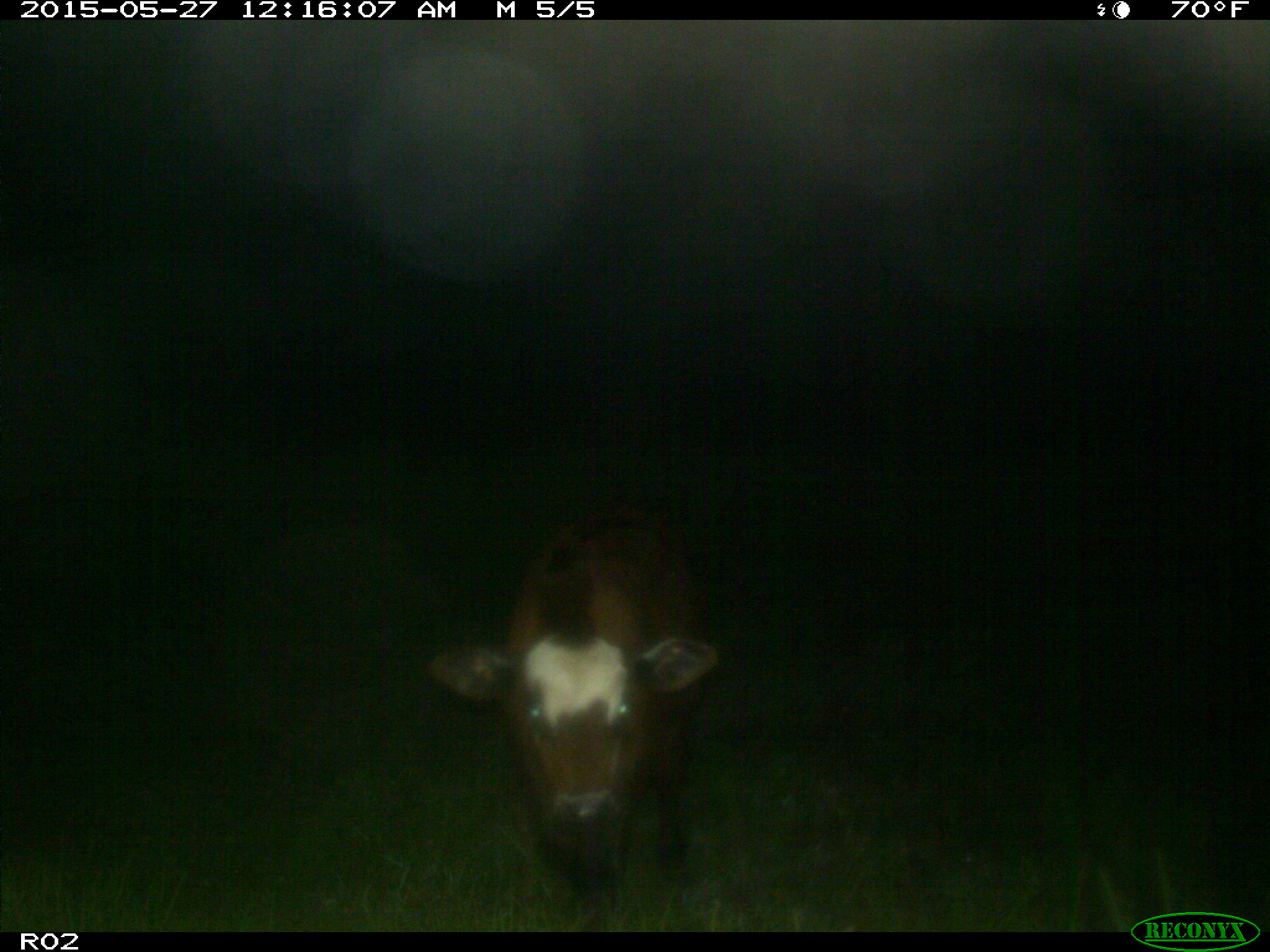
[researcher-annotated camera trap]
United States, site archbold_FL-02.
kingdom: Animalia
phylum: Chordata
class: Mammalia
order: Artiodactyla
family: Bovidae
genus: Bos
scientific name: Bos taurus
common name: domestic cow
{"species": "Bos taurus (domestic cow)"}